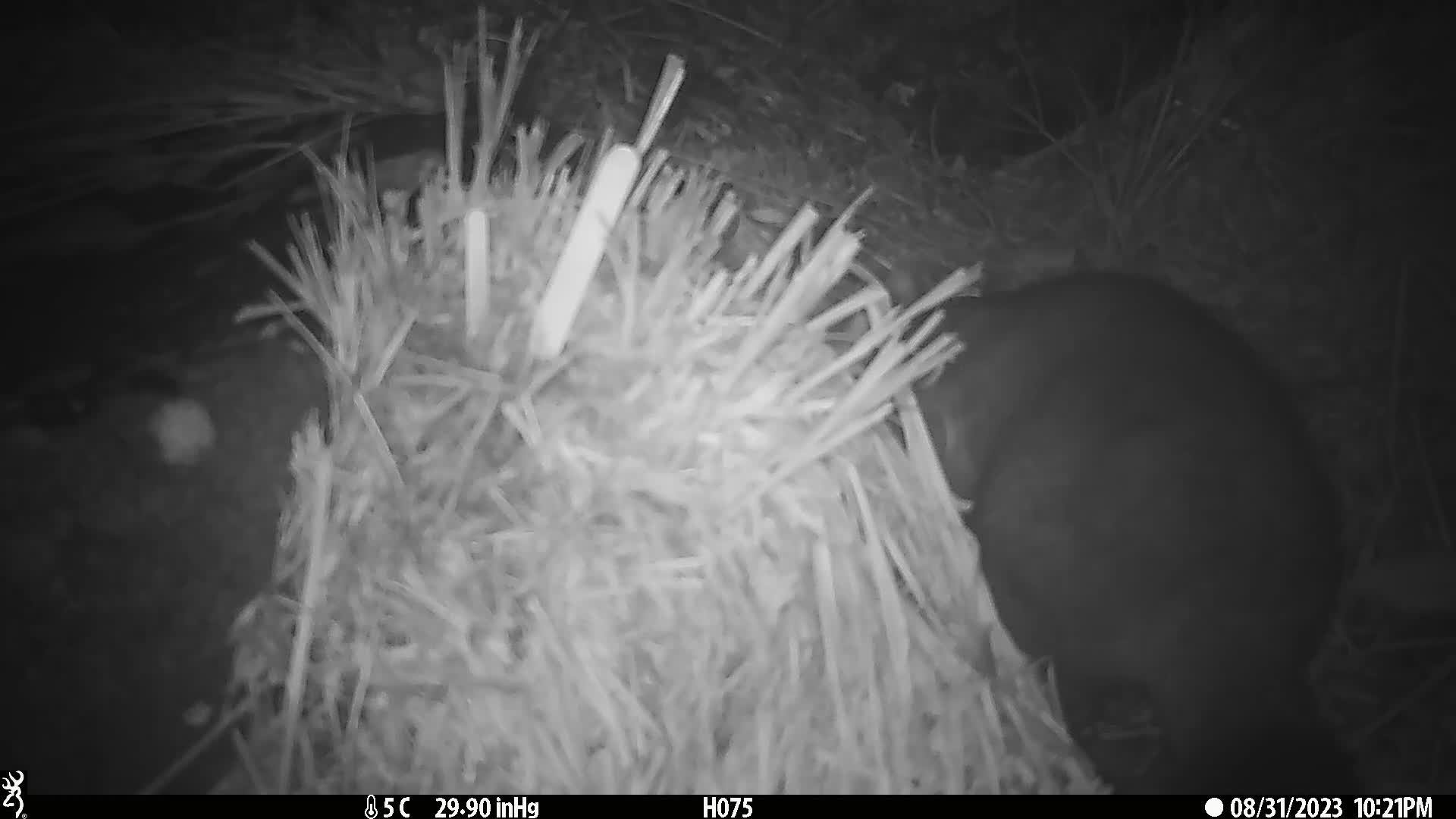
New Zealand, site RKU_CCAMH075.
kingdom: Animalia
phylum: Chordata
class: Mammalia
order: Diprotodontia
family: Phalangeridae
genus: Trichosurus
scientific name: Trichosurus vulpecula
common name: common brushtail possum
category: possum